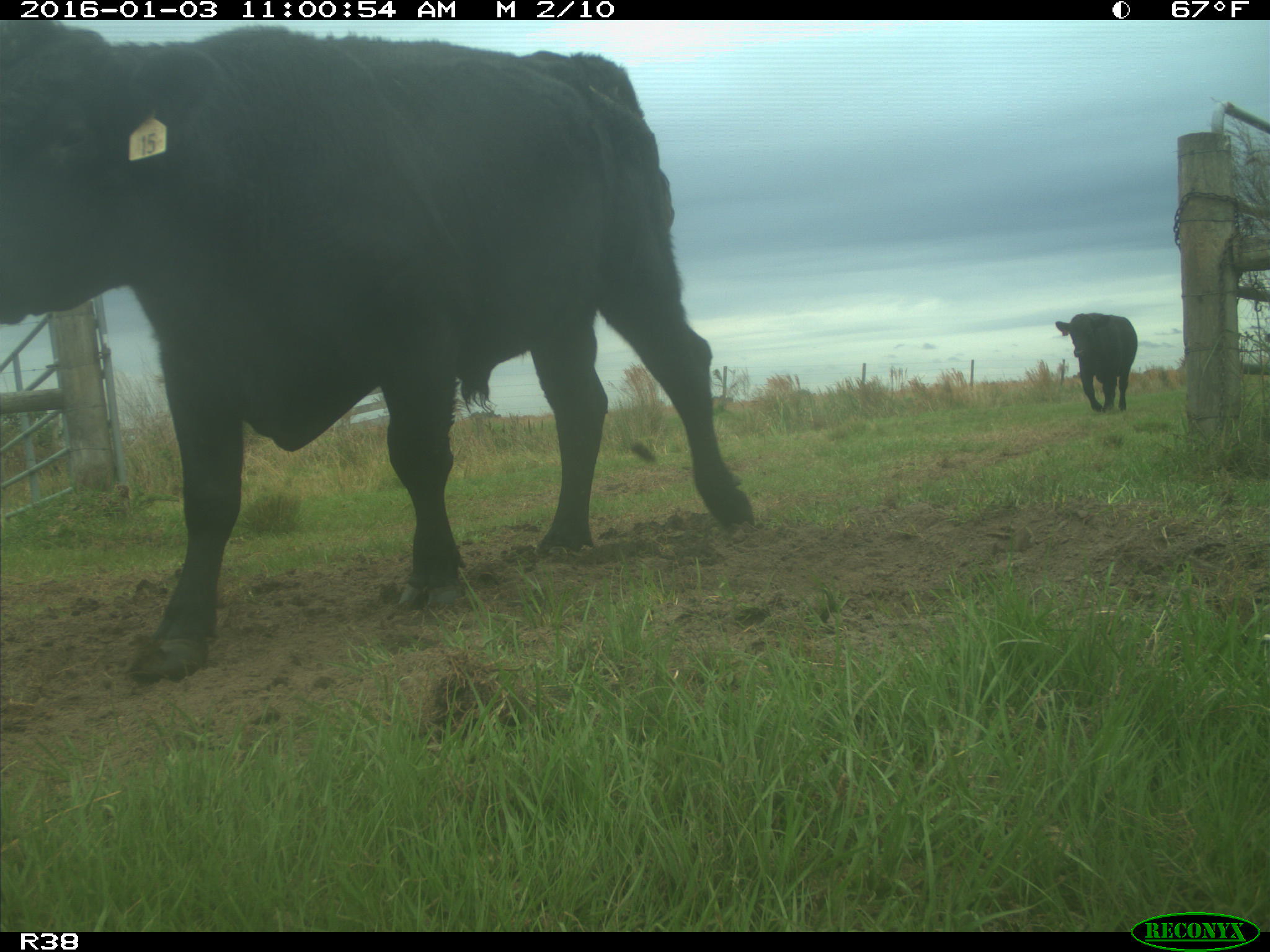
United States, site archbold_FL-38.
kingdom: Animalia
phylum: Chordata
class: Mammalia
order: Artiodactyla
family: Bovidae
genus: Bos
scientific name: Bos taurus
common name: domestic cow